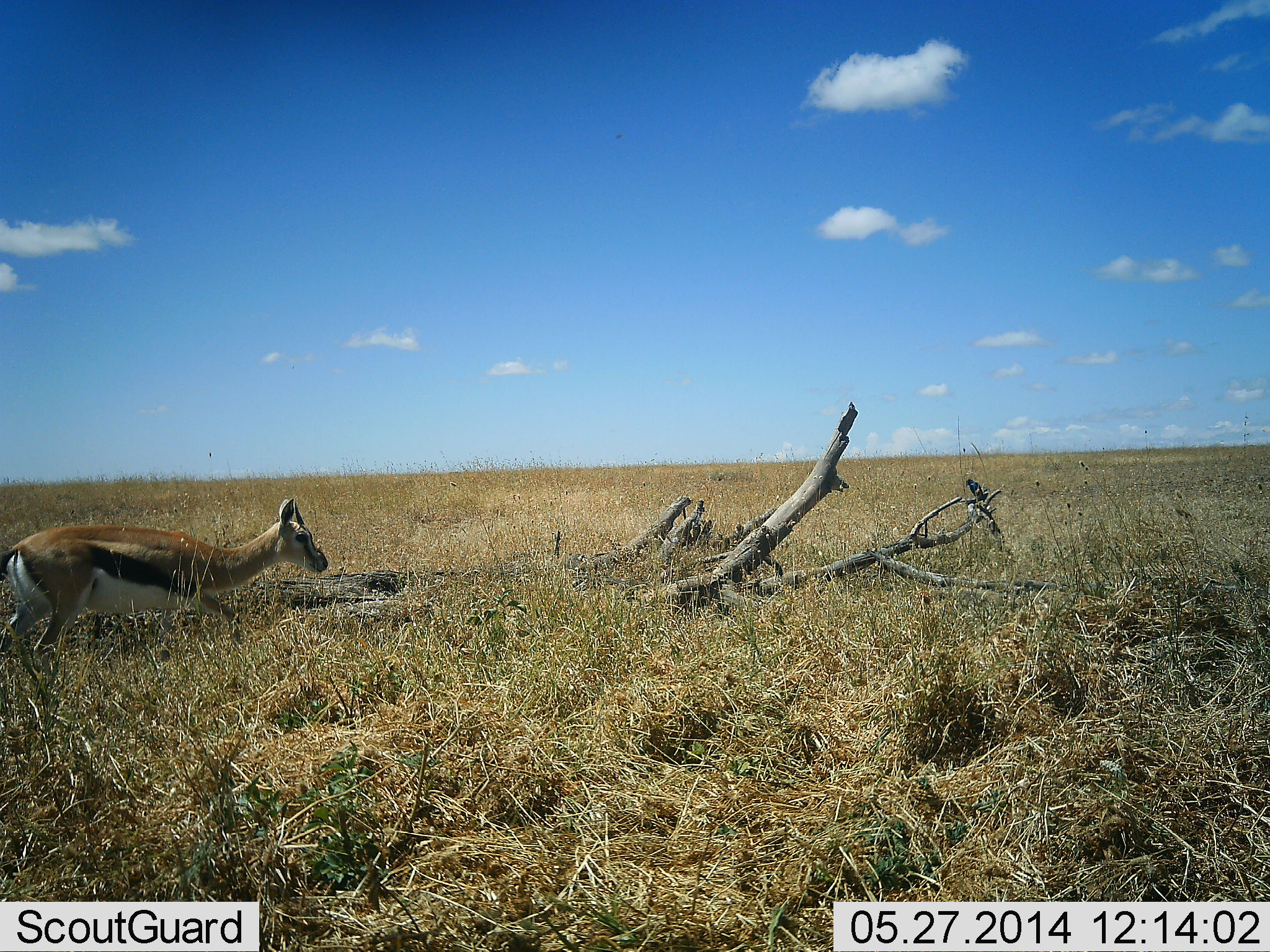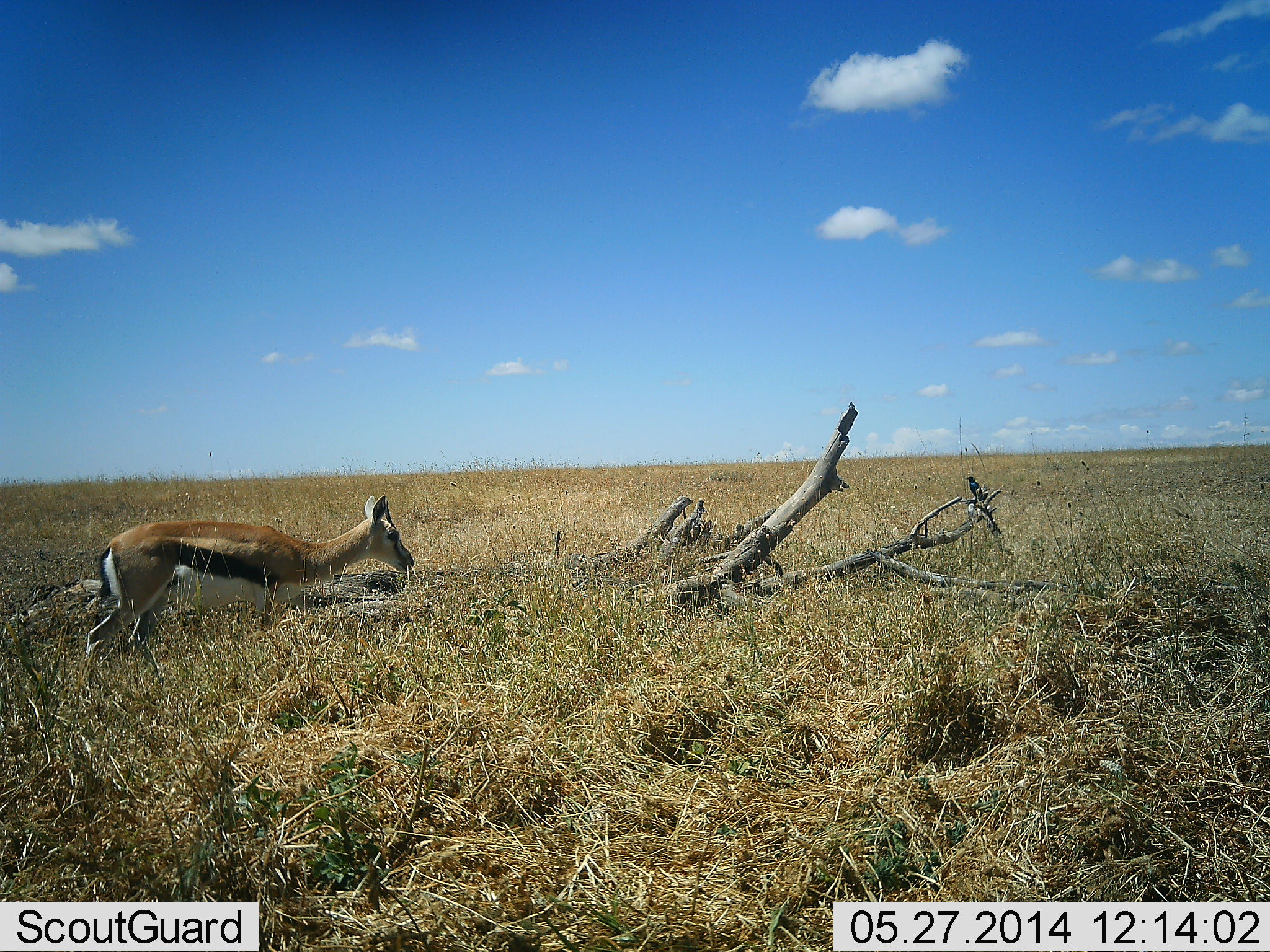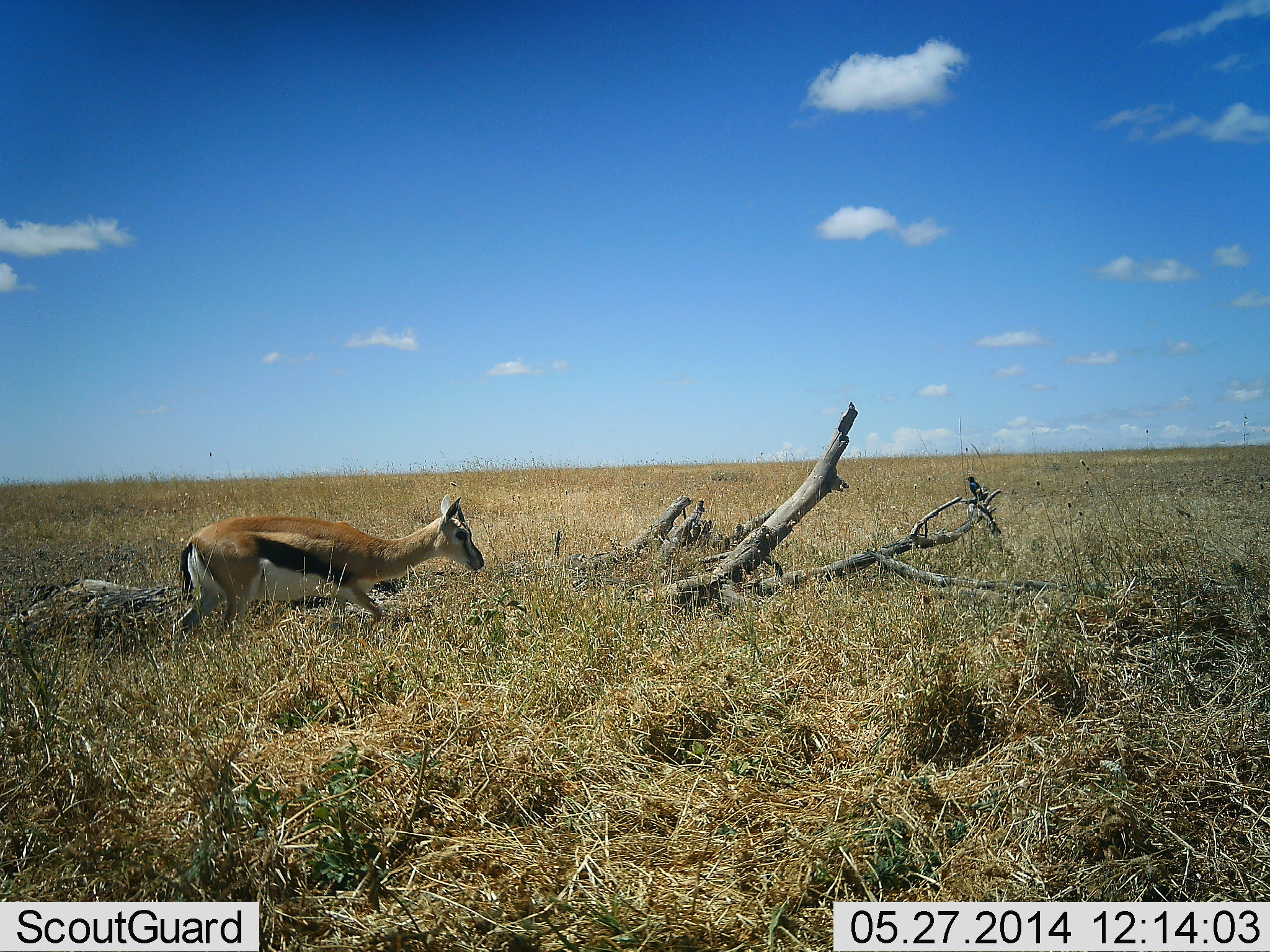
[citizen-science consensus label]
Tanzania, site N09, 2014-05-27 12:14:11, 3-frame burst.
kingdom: Animalia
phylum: Chordata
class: Mammalia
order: Artiodactyla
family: Bovidae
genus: Eudorcas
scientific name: Eudorcas thomsonii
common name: thomson's gazelle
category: gazellethomsons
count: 1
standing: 25%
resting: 0%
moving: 83%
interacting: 0%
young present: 0%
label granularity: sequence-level